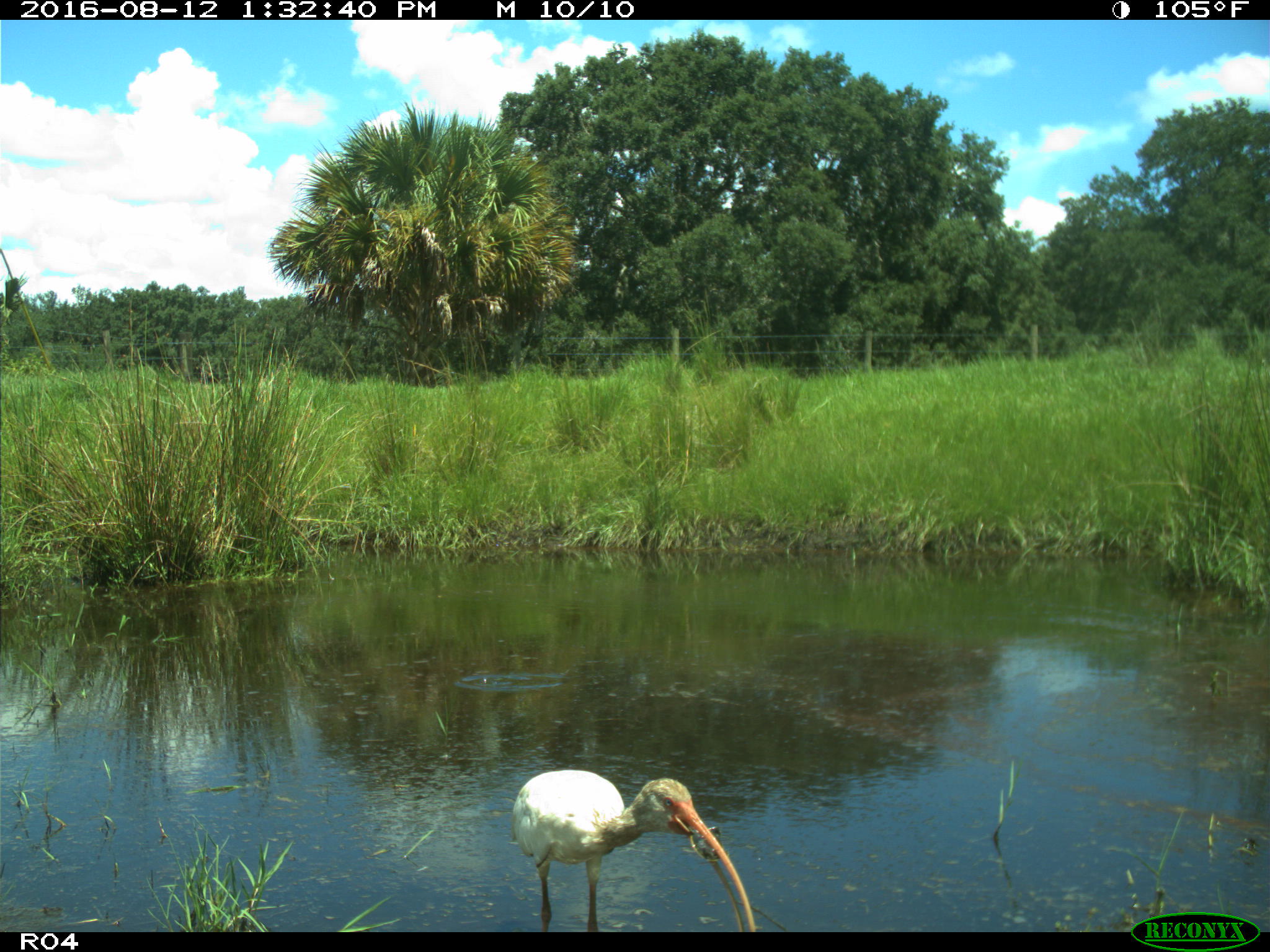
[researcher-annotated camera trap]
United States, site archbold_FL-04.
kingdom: Animalia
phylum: Chordata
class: Aves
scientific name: Aves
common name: birds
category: unidentified bird